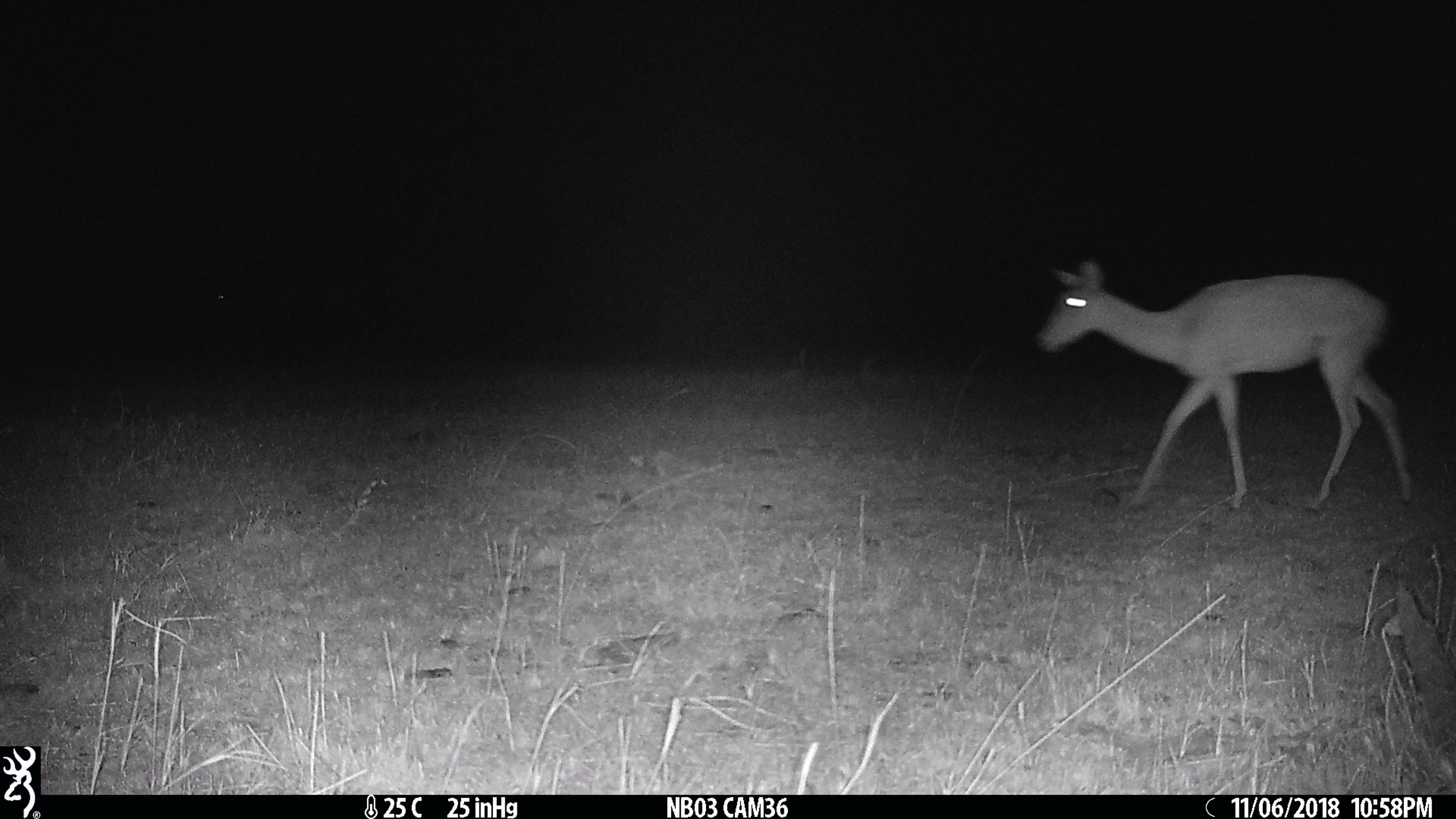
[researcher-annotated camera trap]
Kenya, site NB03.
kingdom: Animalia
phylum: Chordata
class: Mammalia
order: Artiodactyla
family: Bovidae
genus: Aepyceros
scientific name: Aepyceros melampus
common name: impala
Impala (Aepyceros melampus).